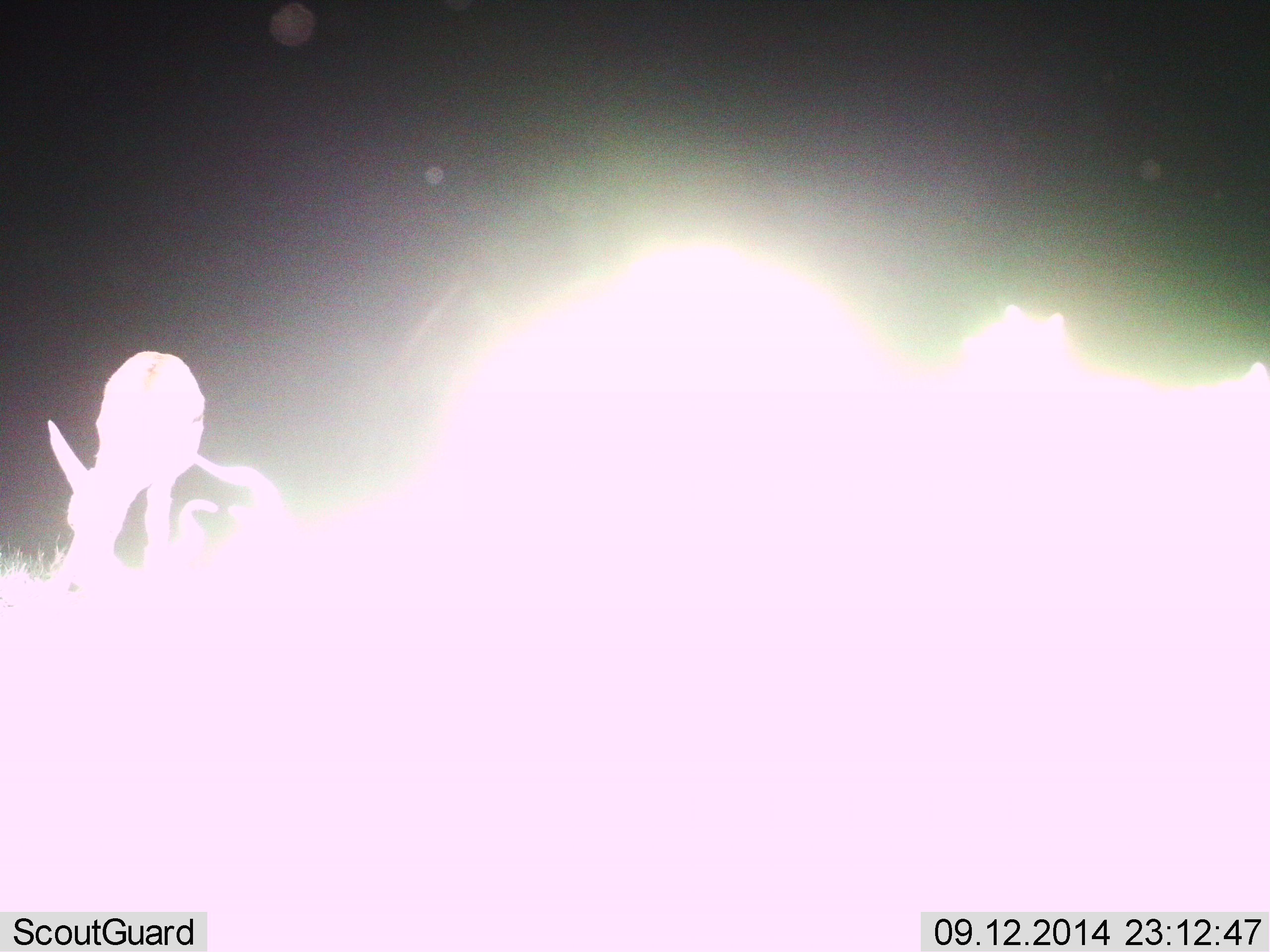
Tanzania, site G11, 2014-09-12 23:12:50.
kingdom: Animalia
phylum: Chordata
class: Mammalia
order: Artiodactyla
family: Bovidae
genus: Eudorcas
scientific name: Eudorcas thomsonii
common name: thomson's gazelle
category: gazellethomsons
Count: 1.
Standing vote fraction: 29%.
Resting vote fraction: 0%.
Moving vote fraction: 0%.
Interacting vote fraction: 0%.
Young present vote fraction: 0%.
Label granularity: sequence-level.